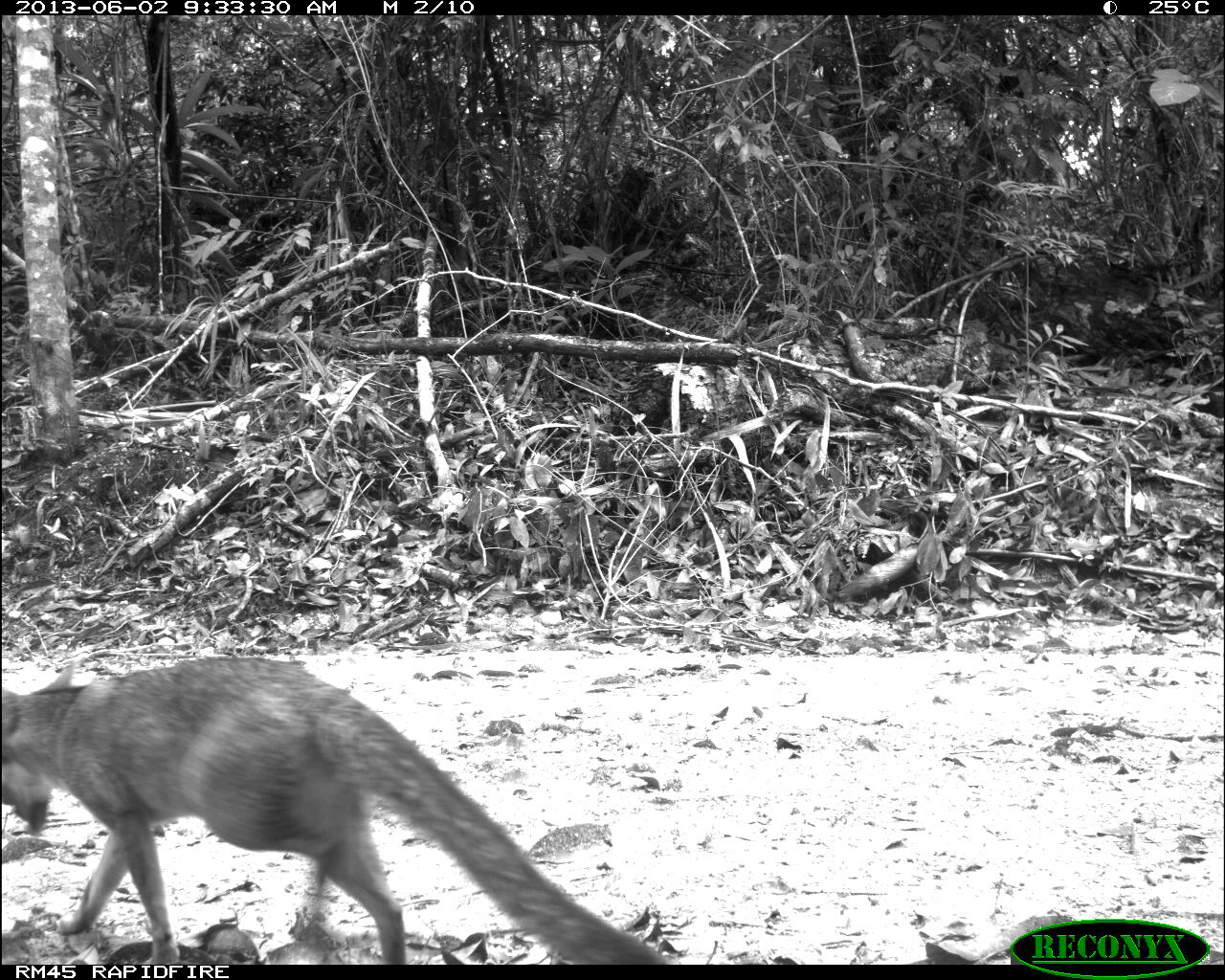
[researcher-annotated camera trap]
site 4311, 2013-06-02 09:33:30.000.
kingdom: Animalia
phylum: Chordata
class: Mammalia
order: Carnivora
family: Canidae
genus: Urocyon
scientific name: Urocyon cinereoargenteus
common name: gray fox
Urocyon cinereoargenteus (gray fox), count 2.